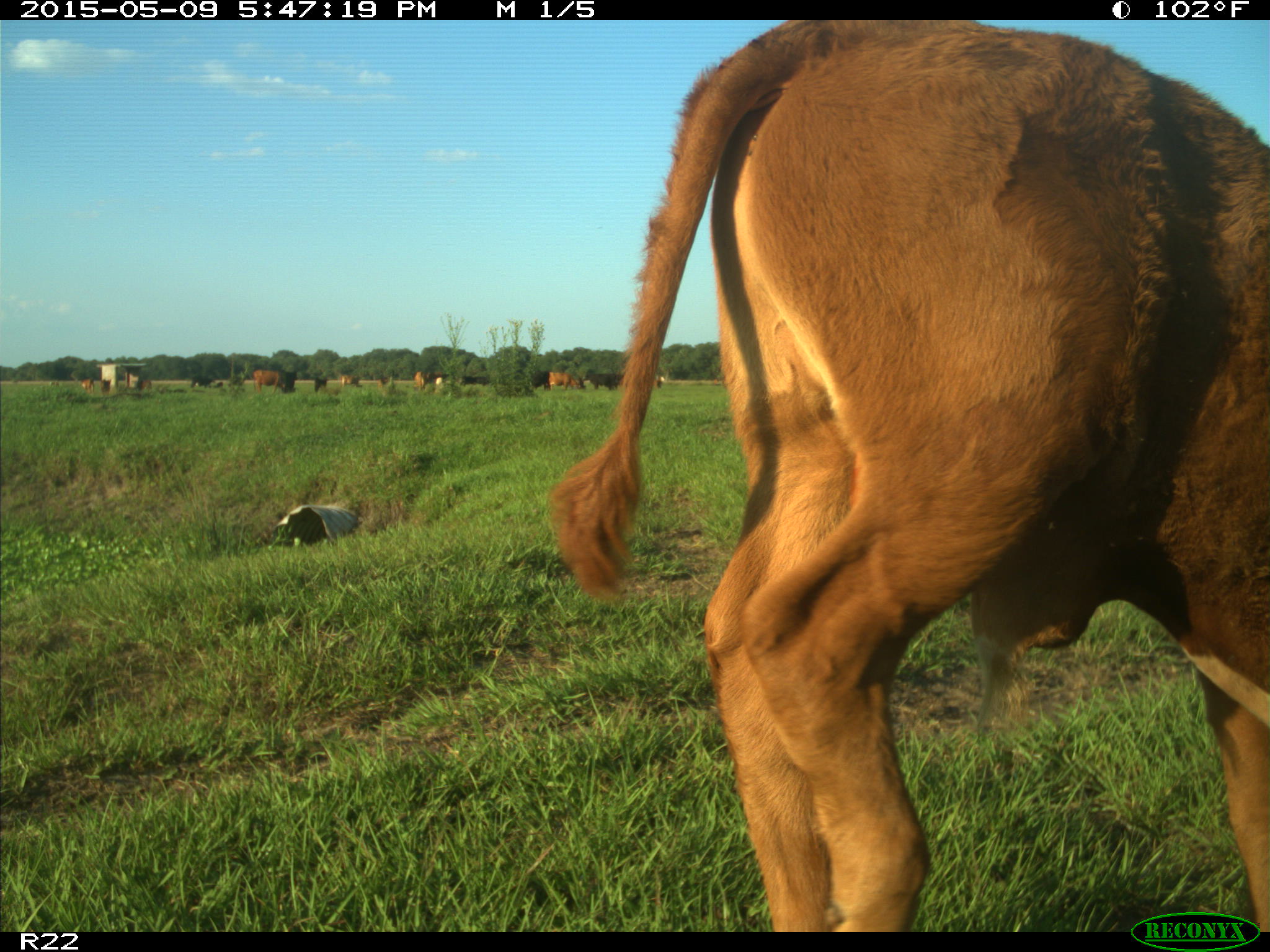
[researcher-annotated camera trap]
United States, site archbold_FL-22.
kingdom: Animalia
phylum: Chordata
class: Mammalia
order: Artiodactyla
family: Bovidae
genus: Bos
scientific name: Bos taurus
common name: domestic cow